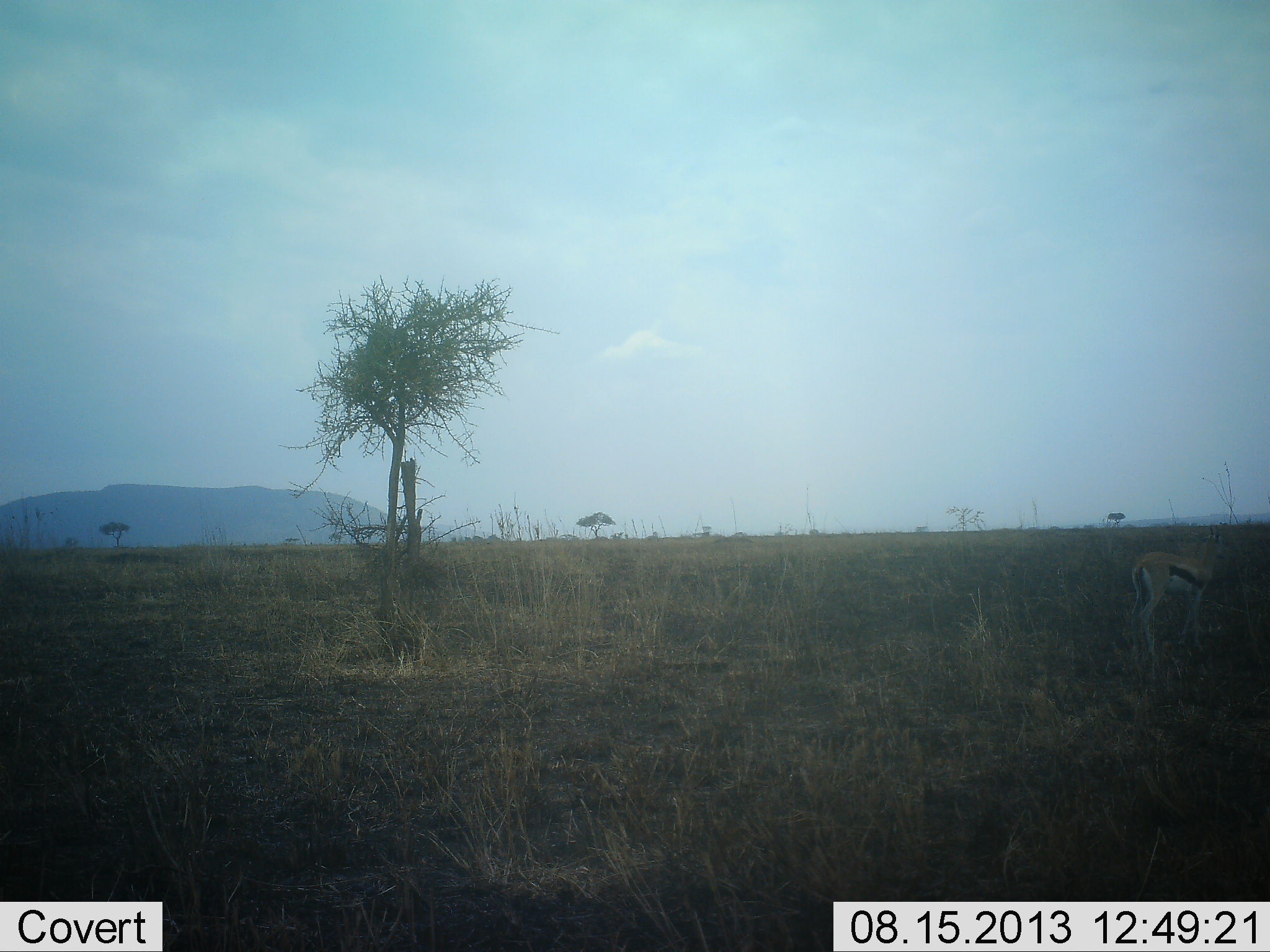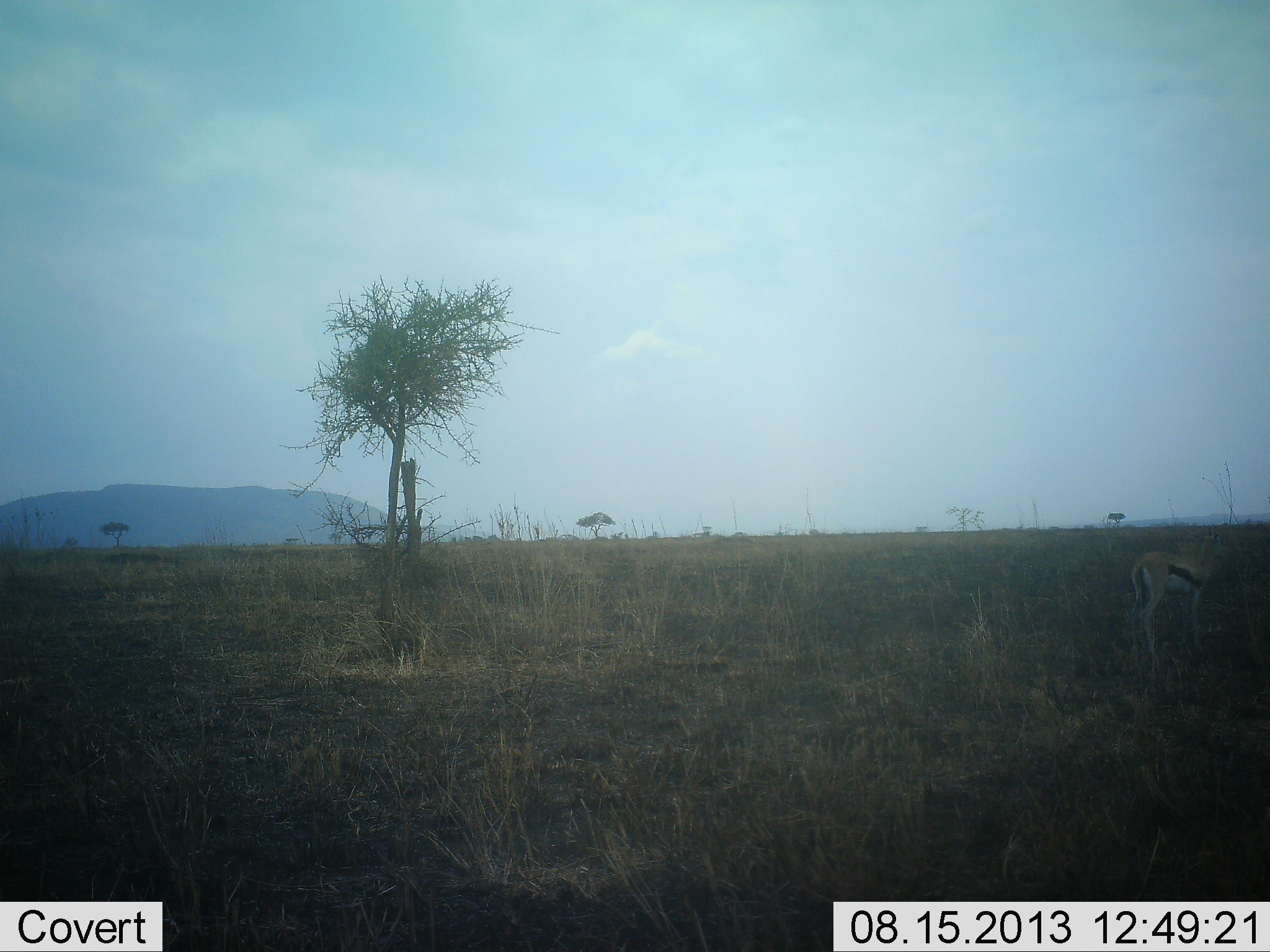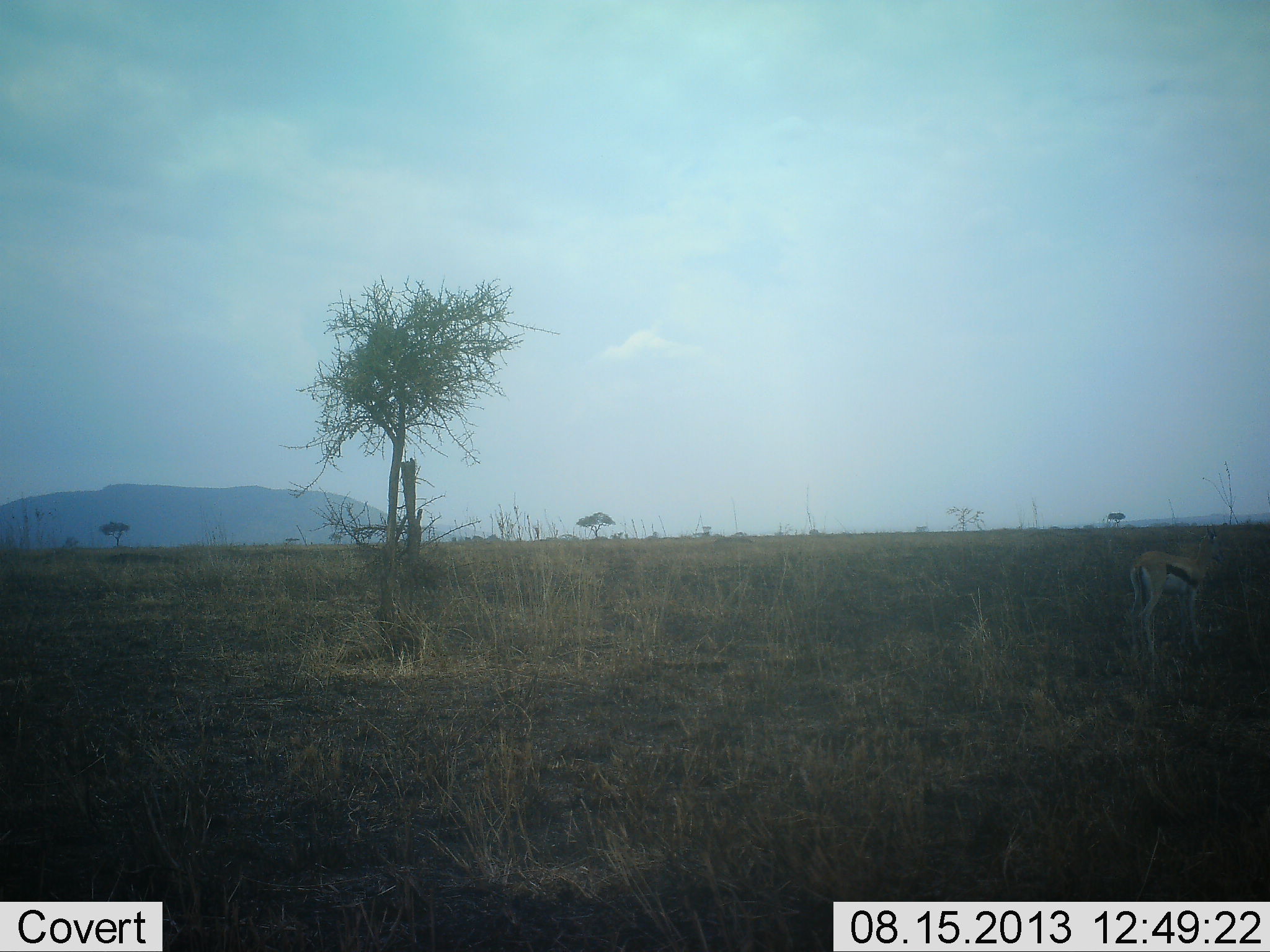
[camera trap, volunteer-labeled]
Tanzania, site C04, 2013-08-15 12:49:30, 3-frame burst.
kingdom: Animalia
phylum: Chordata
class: Mammalia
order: Artiodactyla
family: Bovidae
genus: Eudorcas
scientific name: Eudorcas thomsonii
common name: thomson's gazelle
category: gazellethomsons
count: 1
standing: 88%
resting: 4%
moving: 4%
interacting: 0%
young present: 0%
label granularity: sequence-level